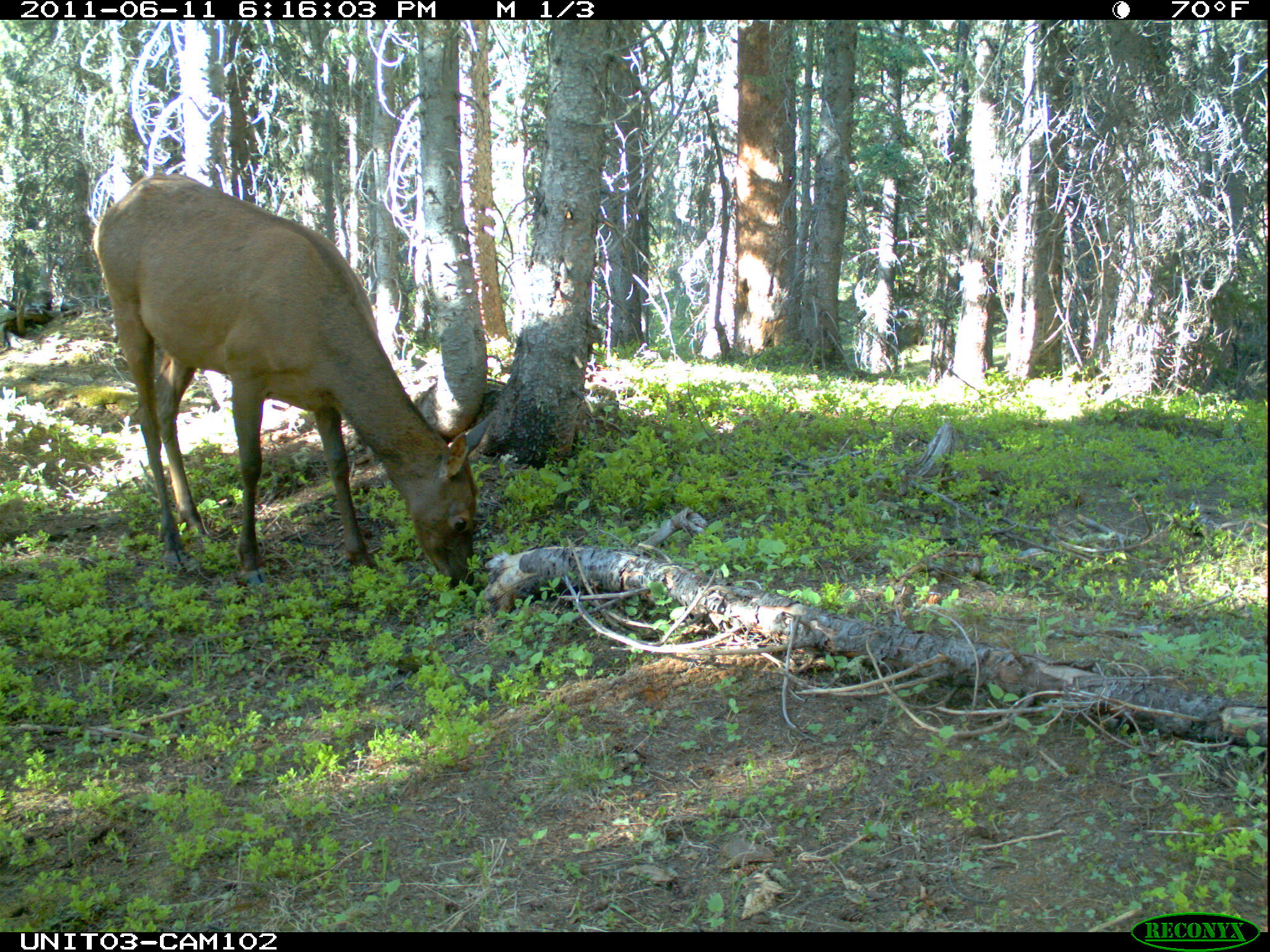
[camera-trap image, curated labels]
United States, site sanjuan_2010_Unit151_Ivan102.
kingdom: Animalia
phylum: Chordata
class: Mammalia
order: Artiodactyla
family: Cervidae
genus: Cervus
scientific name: Cervus elaphus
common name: red deer